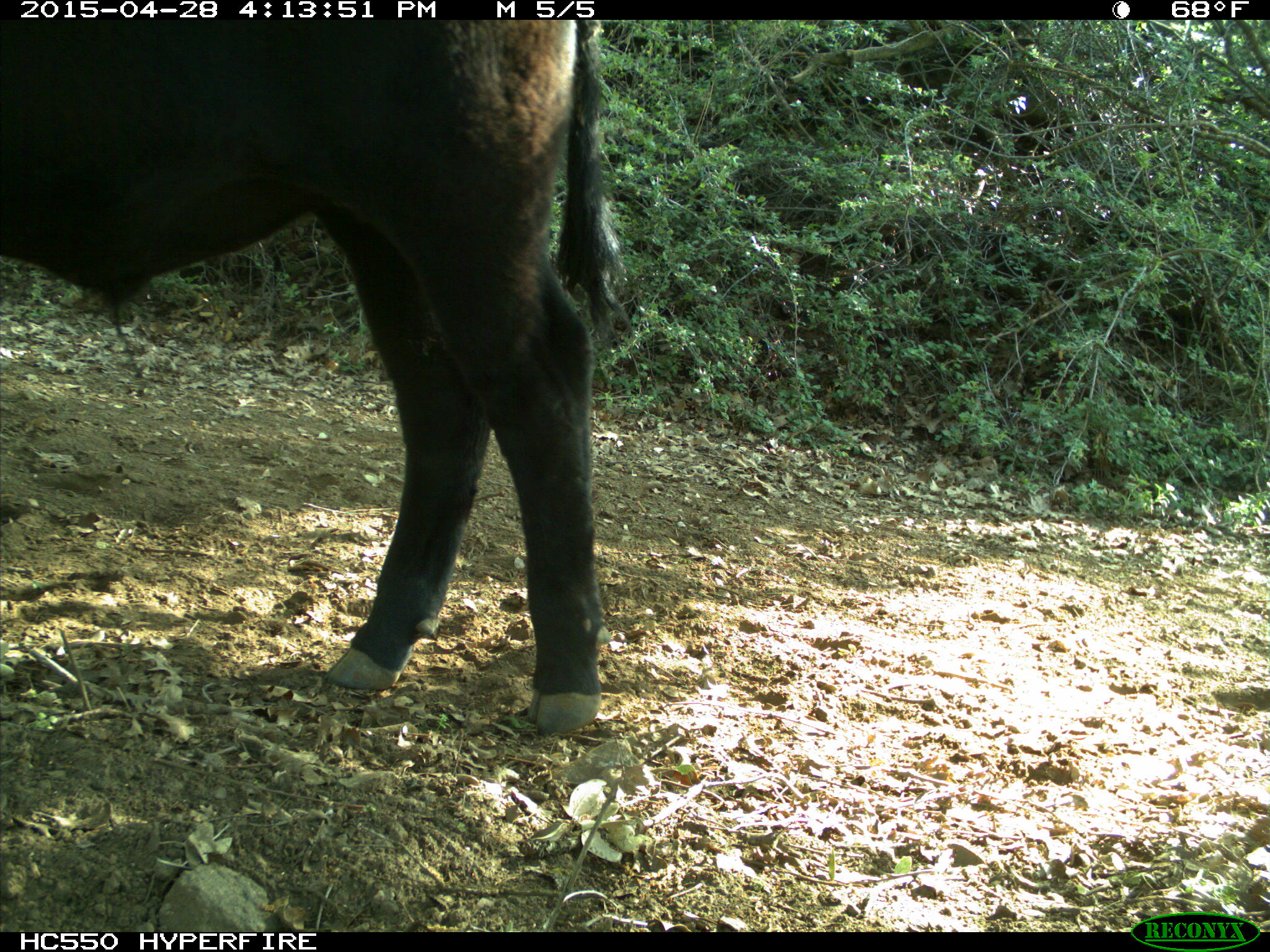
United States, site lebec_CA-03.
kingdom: Animalia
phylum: Chordata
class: Mammalia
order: Artiodactyla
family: Bovidae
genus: Bos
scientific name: Bos taurus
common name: domestic cow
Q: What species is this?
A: Bos taurus (domestic cow).